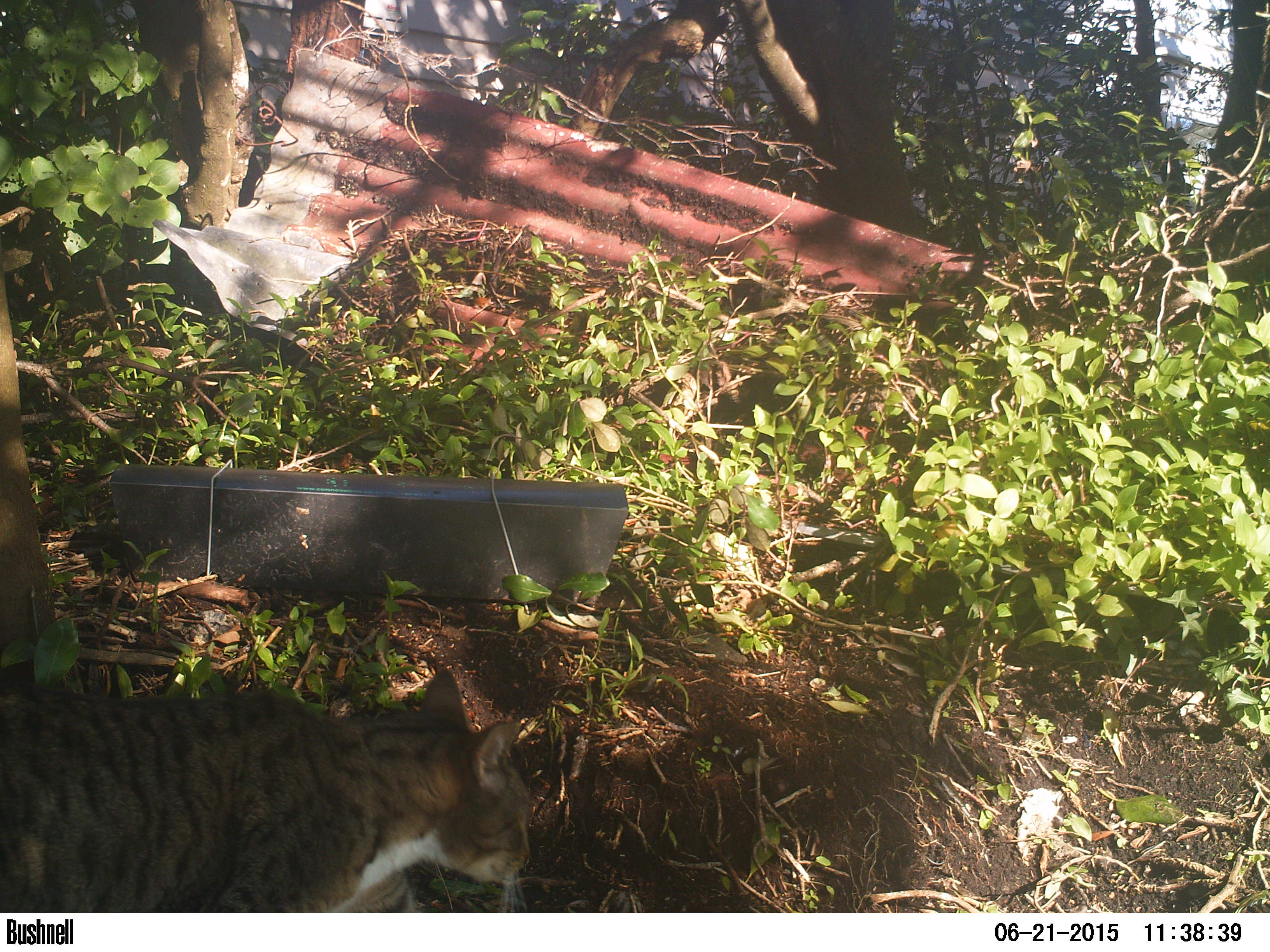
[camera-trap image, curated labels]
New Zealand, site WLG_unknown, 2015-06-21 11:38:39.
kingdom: Animalia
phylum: Chordata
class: Mammalia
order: Carnivora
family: Felidae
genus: Felis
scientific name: Felis catus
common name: domestic cat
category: cat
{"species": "cat (domestic cat) (Felis catus)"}